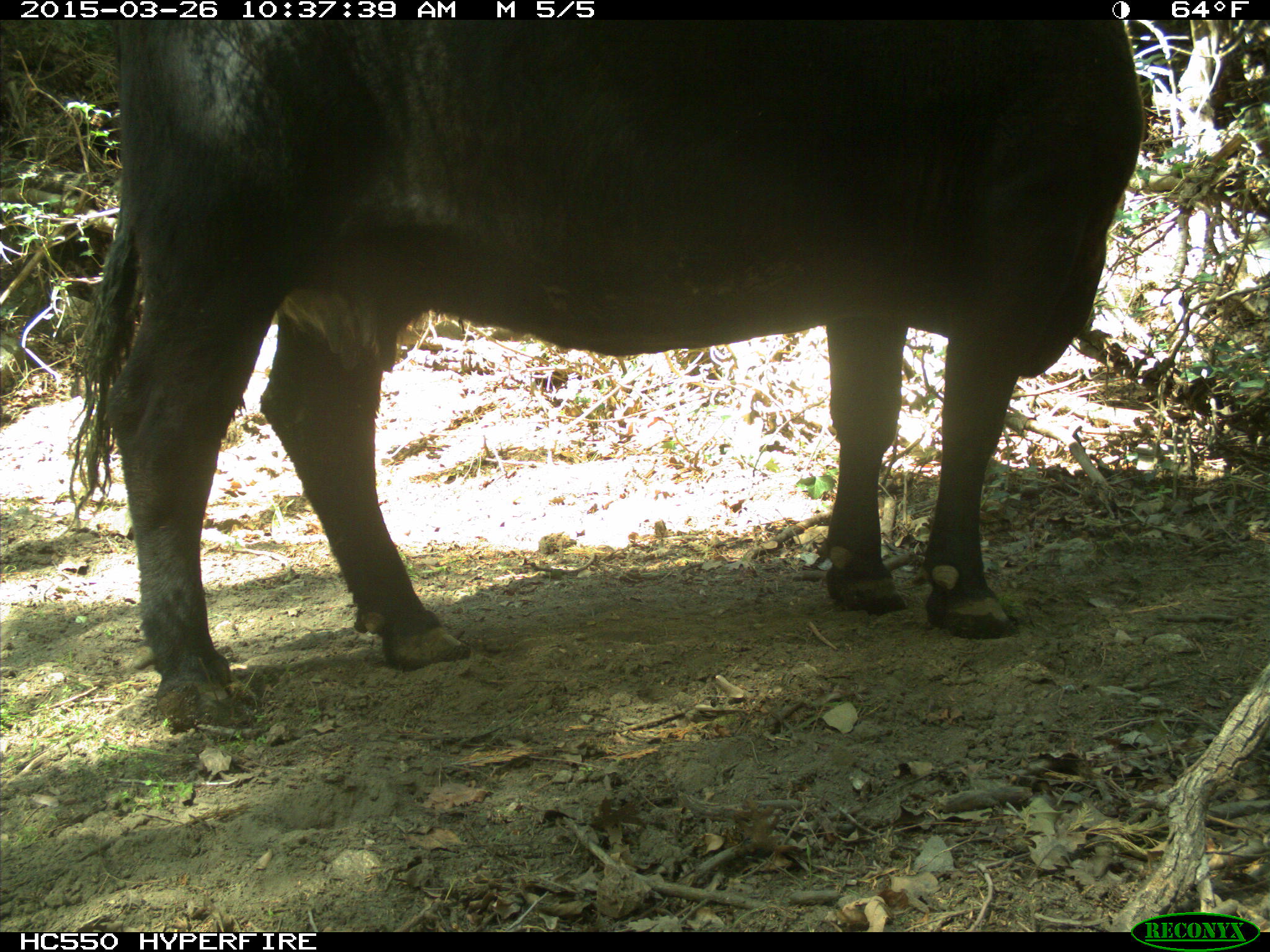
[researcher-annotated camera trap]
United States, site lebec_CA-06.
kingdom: Animalia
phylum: Chordata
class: Mammalia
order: Artiodactyla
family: Bovidae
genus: Bos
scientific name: Bos taurus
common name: domestic cow